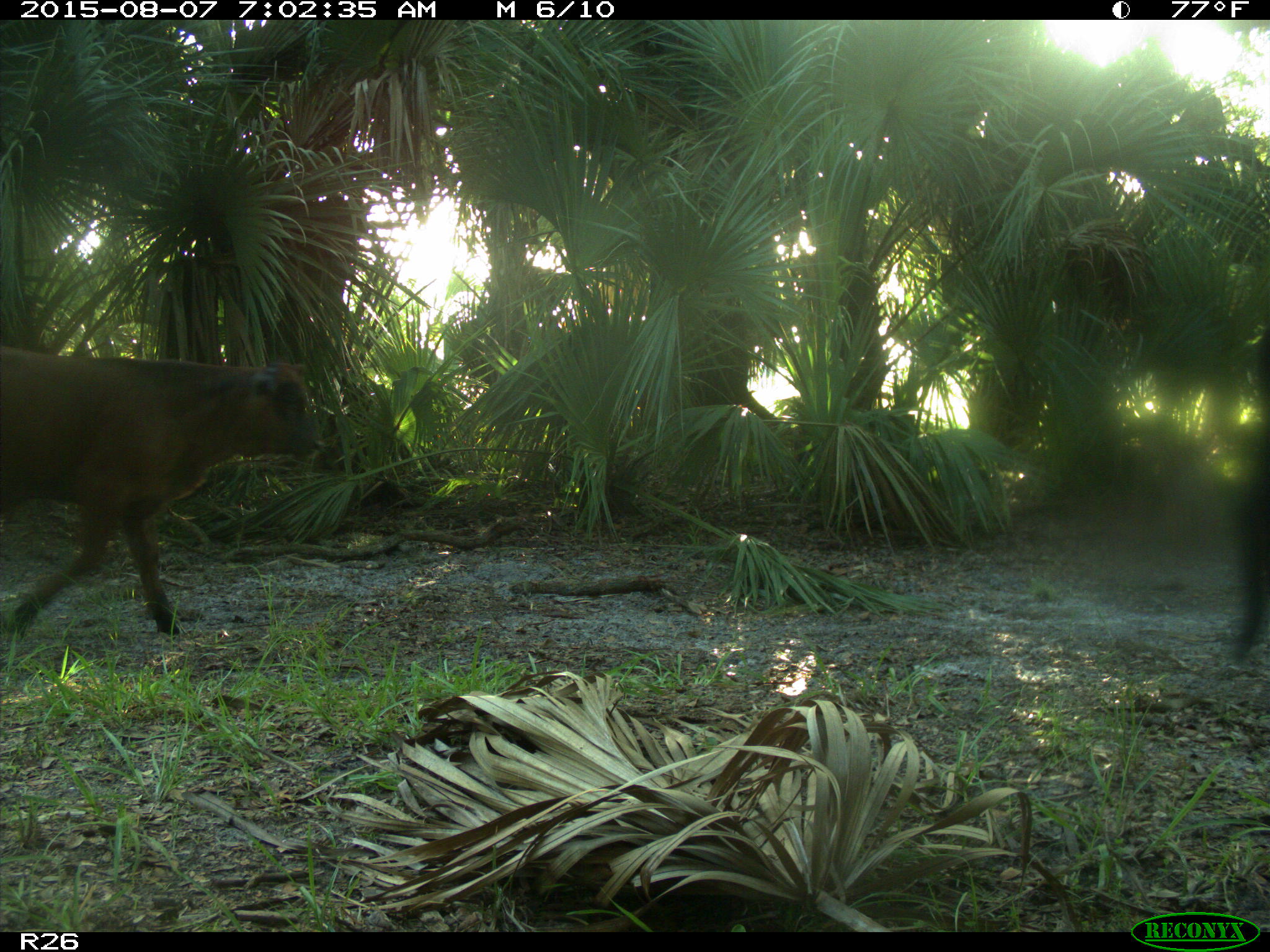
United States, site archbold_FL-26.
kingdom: Animalia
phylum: Chordata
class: Mammalia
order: Artiodactyla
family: Bovidae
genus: Bos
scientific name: Bos taurus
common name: domestic cow